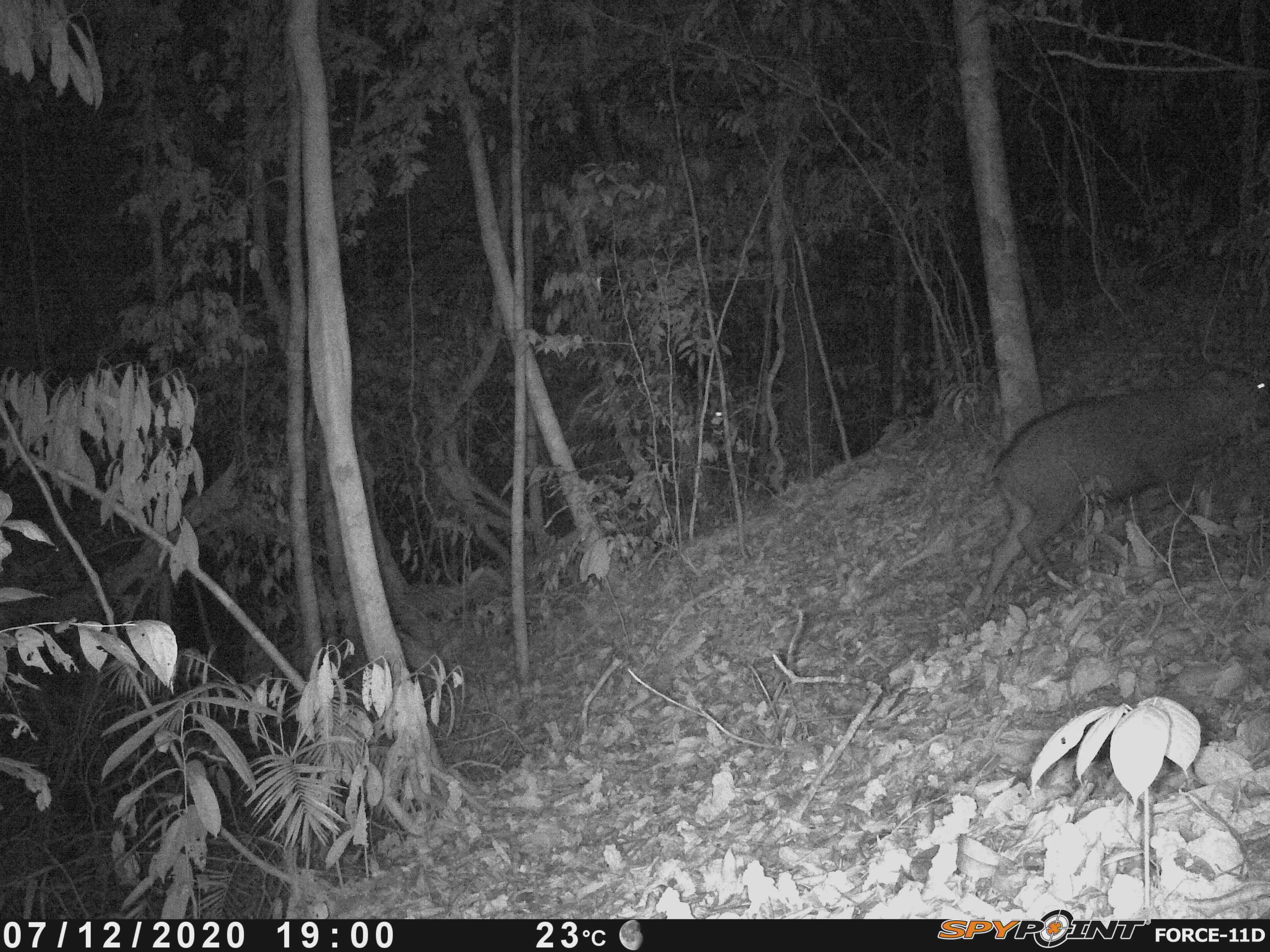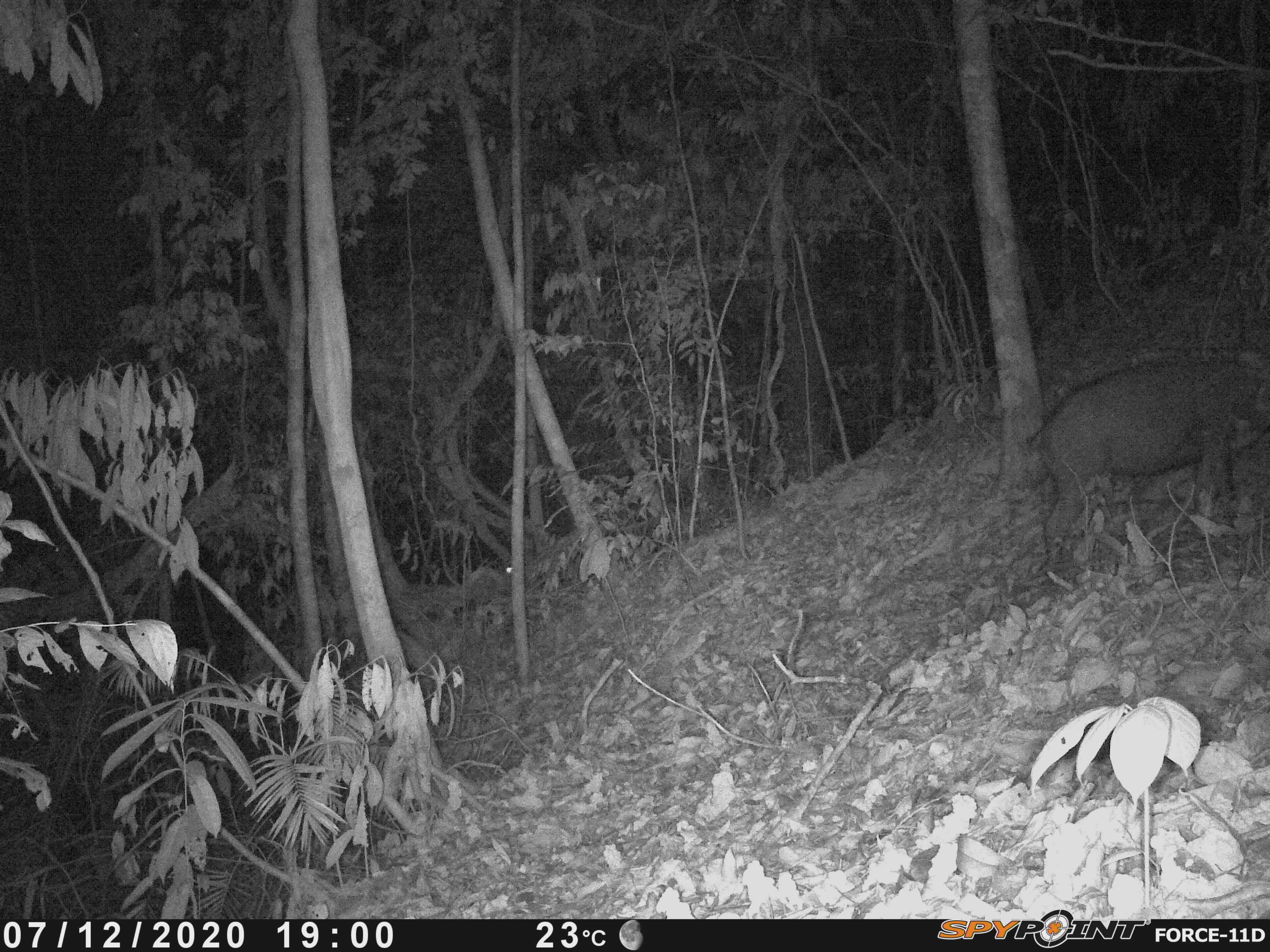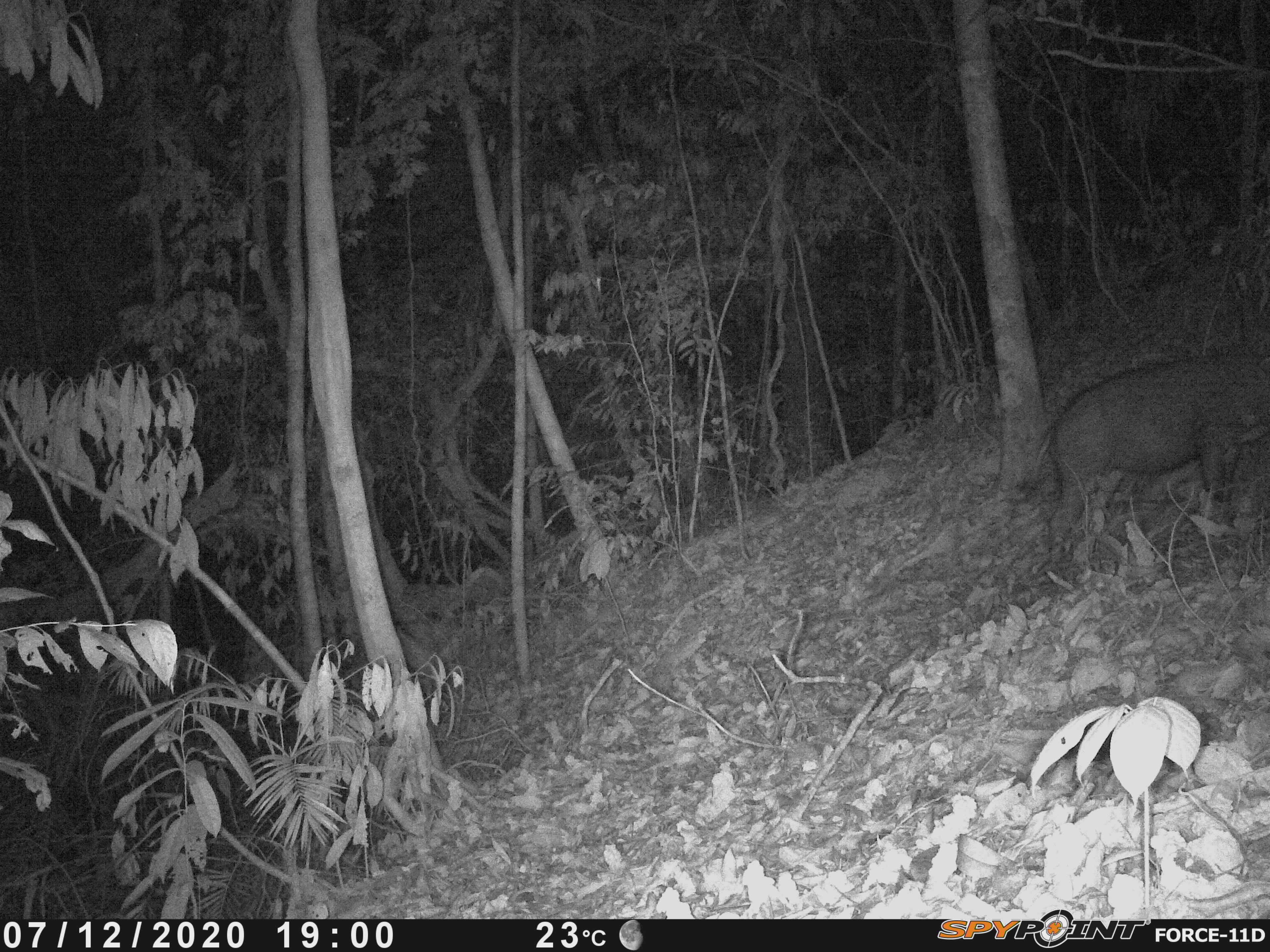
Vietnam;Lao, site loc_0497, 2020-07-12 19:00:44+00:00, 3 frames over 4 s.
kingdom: Animalia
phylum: Chordata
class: Mammalia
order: Artiodactyla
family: Suidae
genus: Sus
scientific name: Sus scrofa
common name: eurasian wild pig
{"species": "eurasian wild pig (Sus scrofa)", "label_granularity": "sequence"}